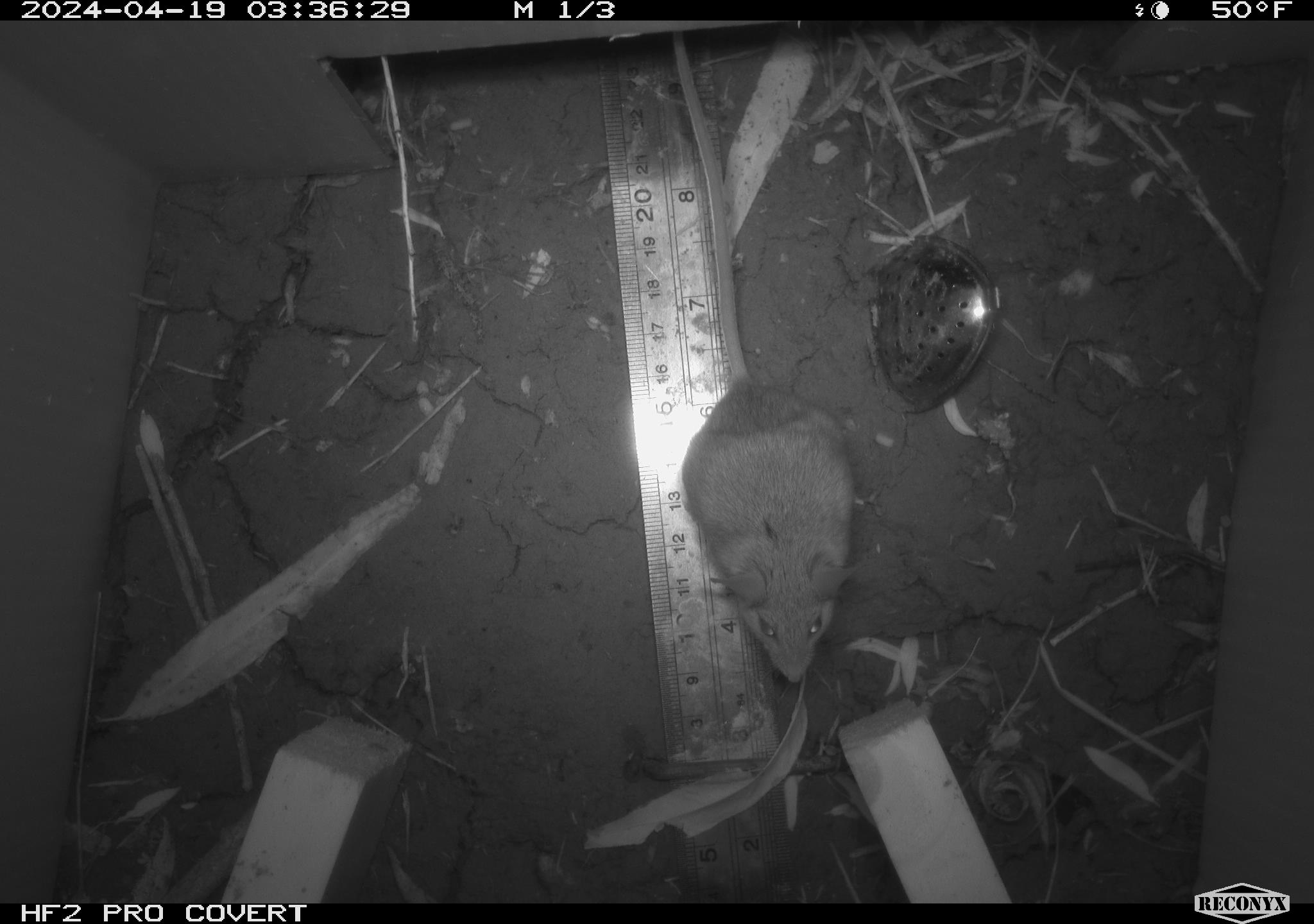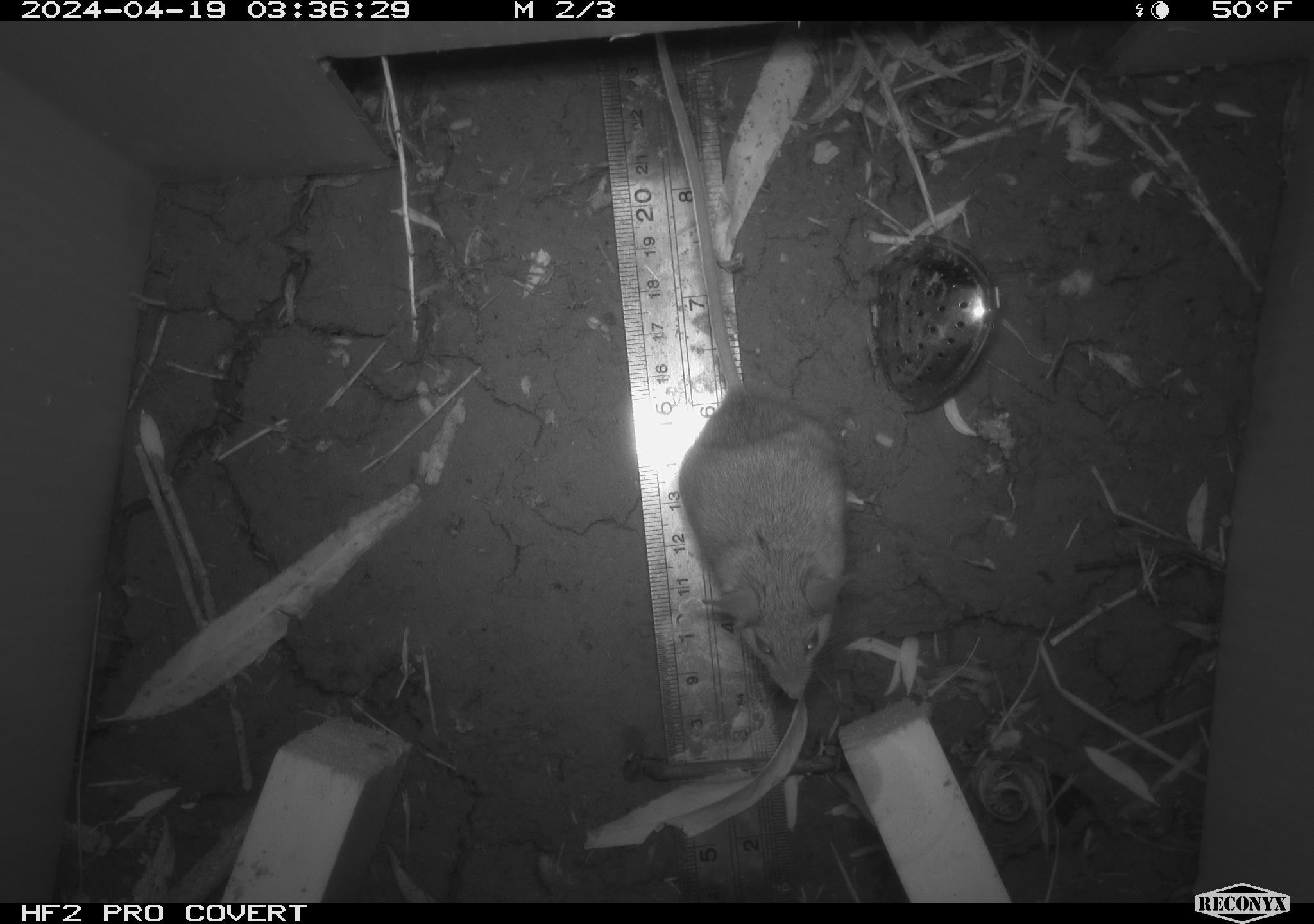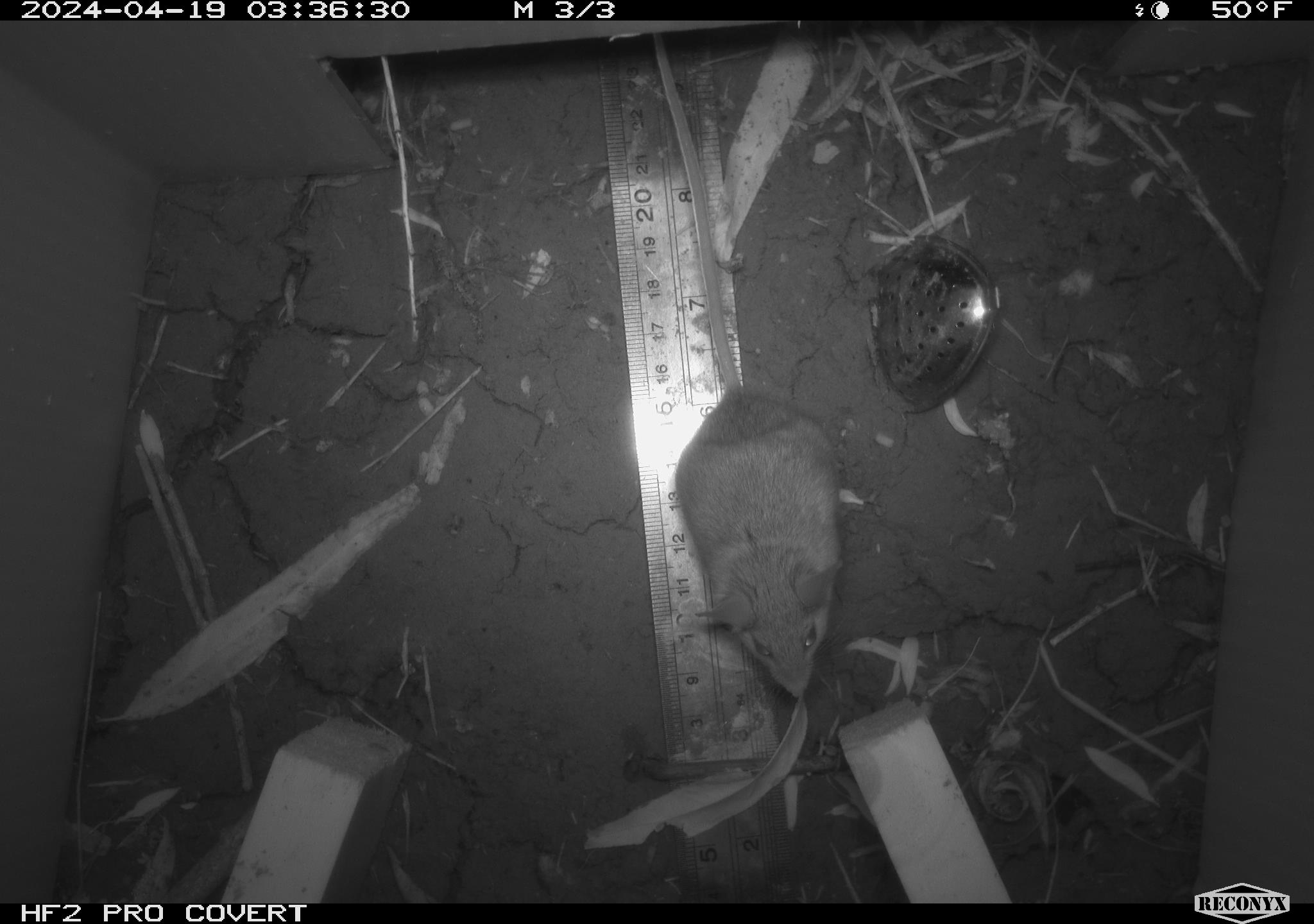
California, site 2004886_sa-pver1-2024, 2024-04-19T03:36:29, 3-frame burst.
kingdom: Animalia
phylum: Chordata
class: Mammalia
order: Rodentia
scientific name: Rodentia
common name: mouse species